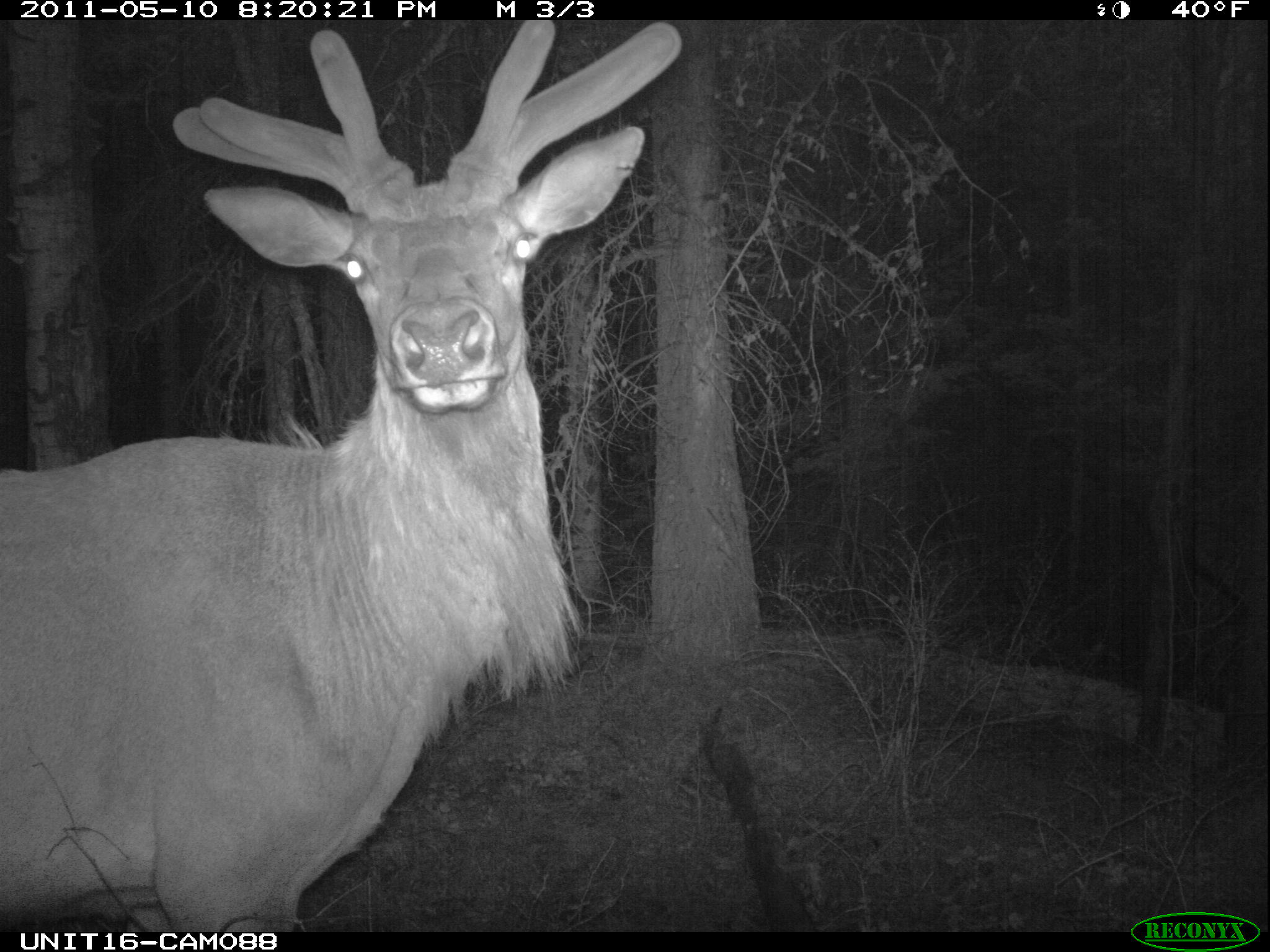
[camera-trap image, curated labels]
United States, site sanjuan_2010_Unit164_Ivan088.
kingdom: Animalia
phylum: Chordata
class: Mammalia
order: Artiodactyla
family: Cervidae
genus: Cervus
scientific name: Cervus elaphus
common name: red deer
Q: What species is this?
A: Cervus elaphus (red deer).